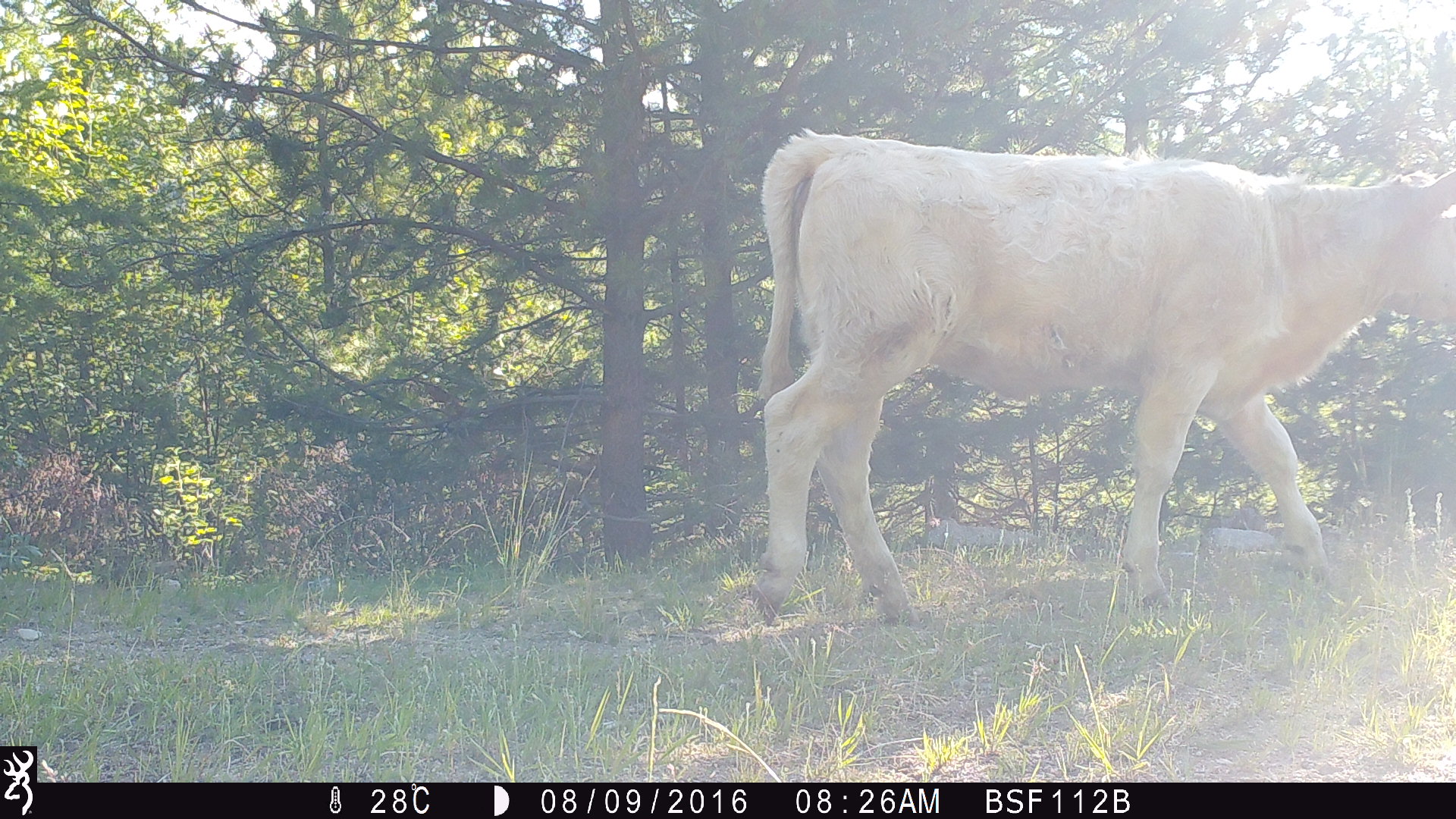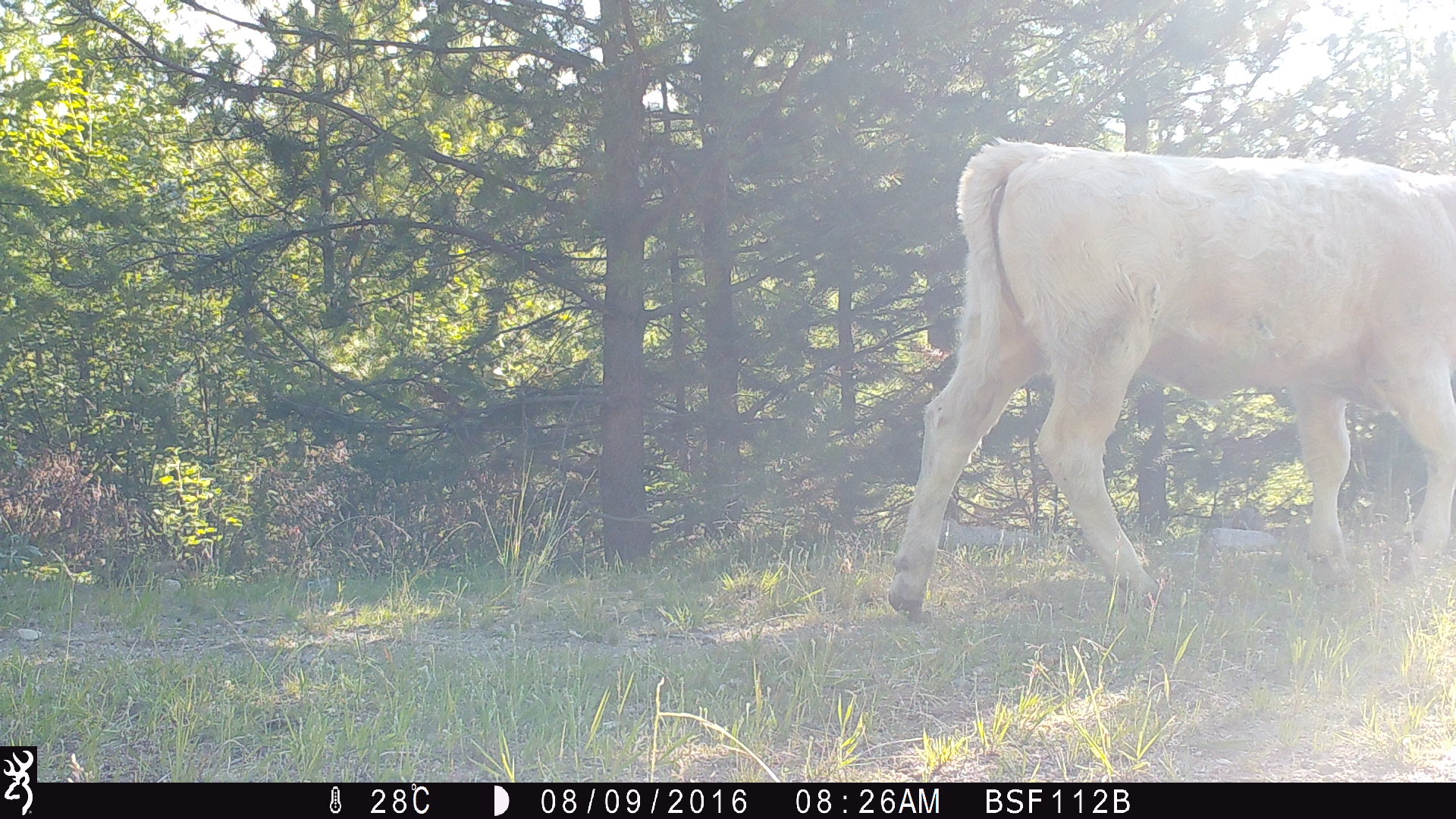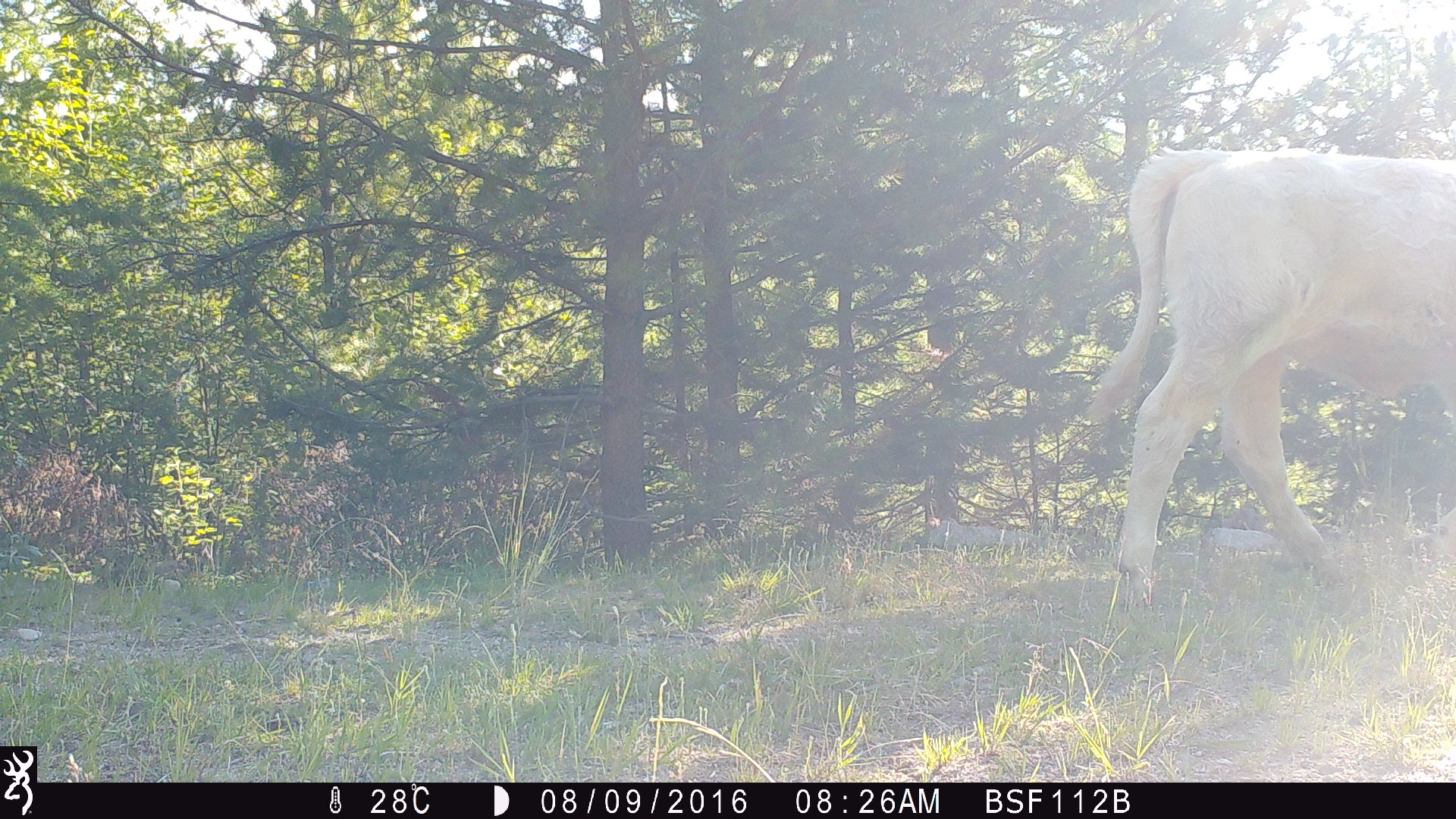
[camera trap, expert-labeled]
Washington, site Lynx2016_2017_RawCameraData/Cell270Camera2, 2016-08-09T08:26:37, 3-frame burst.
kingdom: Animalia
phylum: Chordata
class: Mammalia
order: Artiodactyla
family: Bovidae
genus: Bos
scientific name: Bos taurus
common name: domestic cattle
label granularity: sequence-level